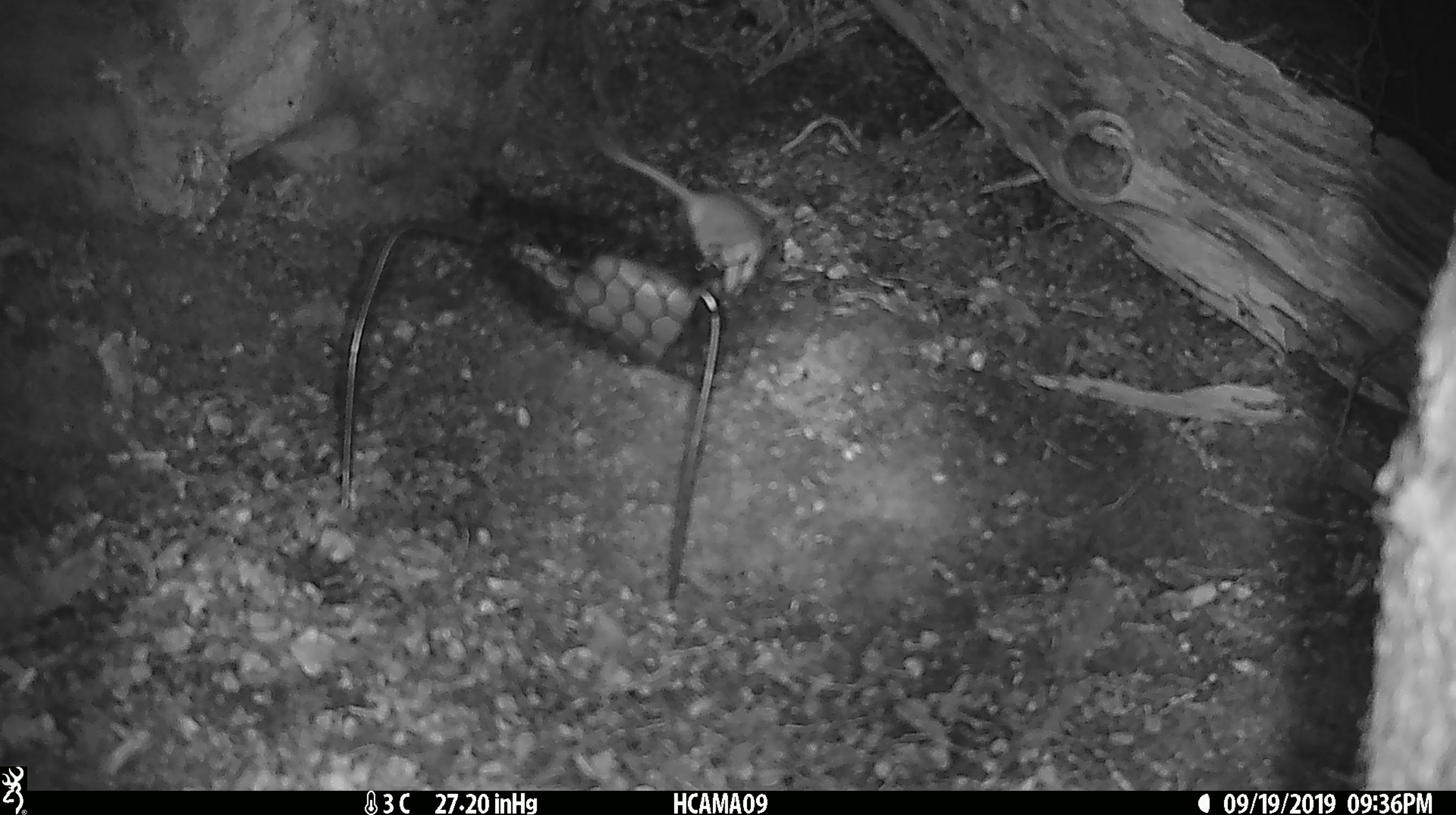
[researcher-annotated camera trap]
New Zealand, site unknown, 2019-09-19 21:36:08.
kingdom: Animalia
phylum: Chordata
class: Mammalia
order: Rodentia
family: Muridae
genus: Mus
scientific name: Mus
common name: mouse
Mouse (Mus).